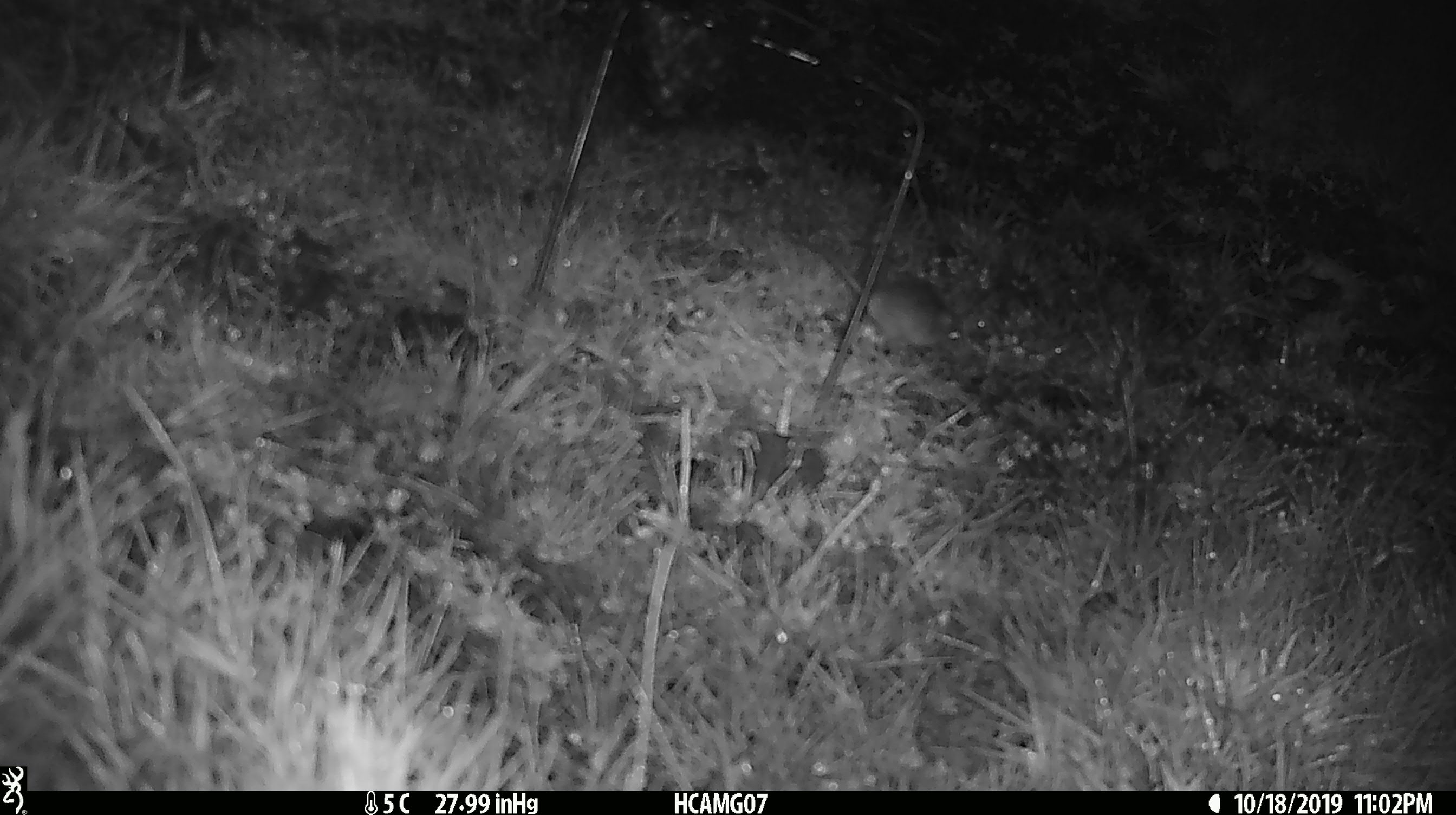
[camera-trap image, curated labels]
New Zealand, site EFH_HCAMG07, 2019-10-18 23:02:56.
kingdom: Animalia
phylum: Chordata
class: Mammalia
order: Rodentia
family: Muridae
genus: Mus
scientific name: Mus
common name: mouse